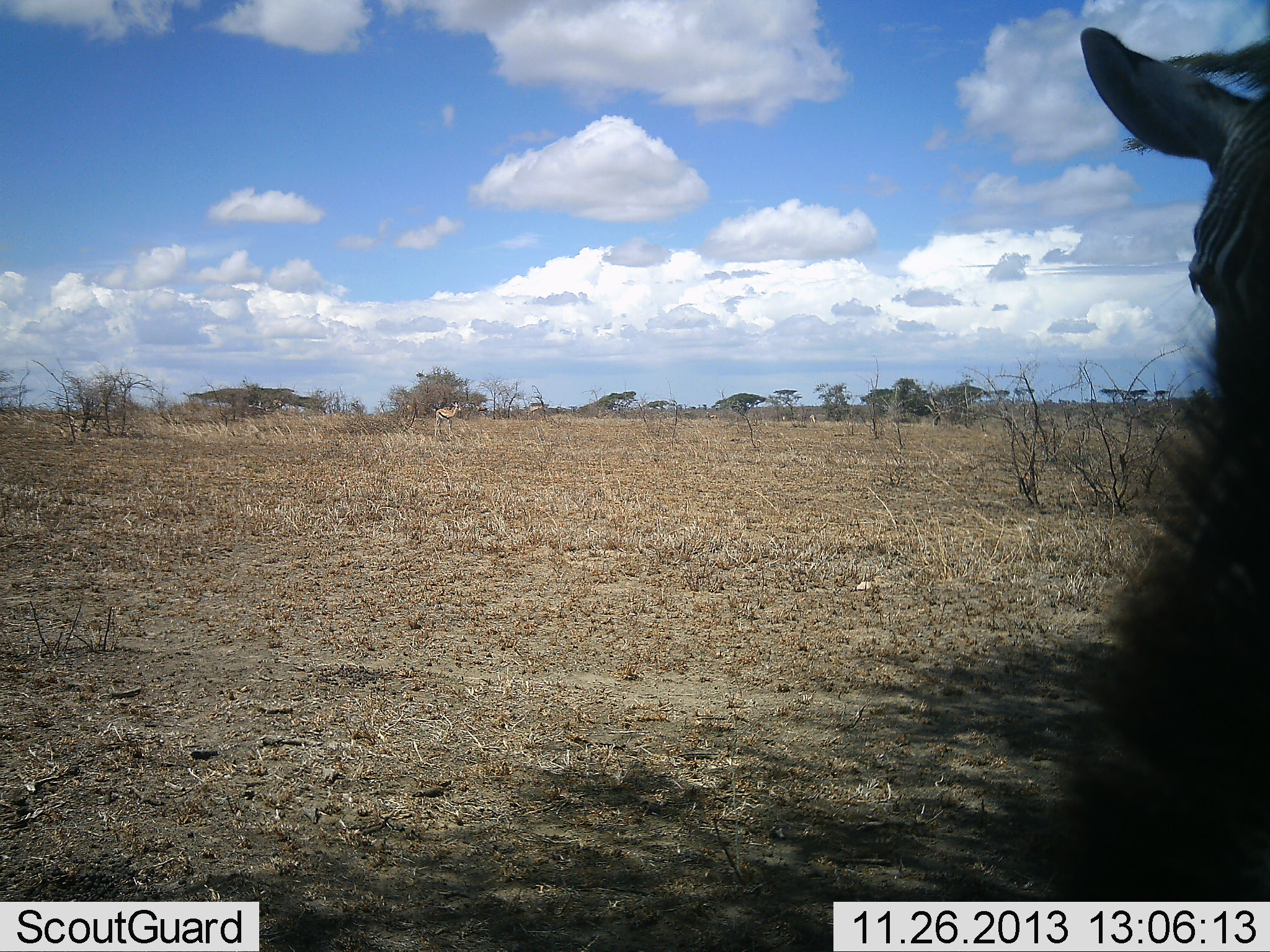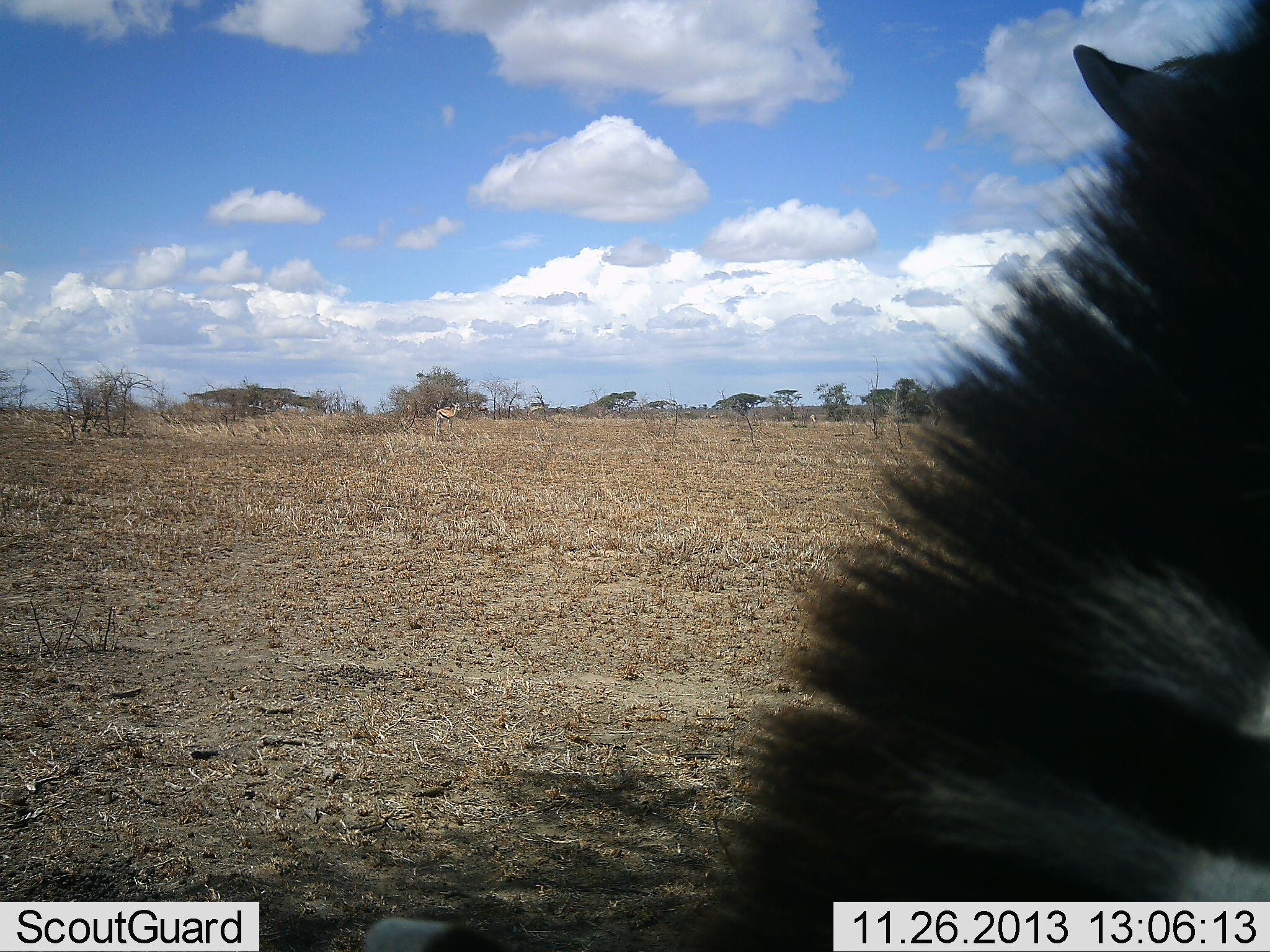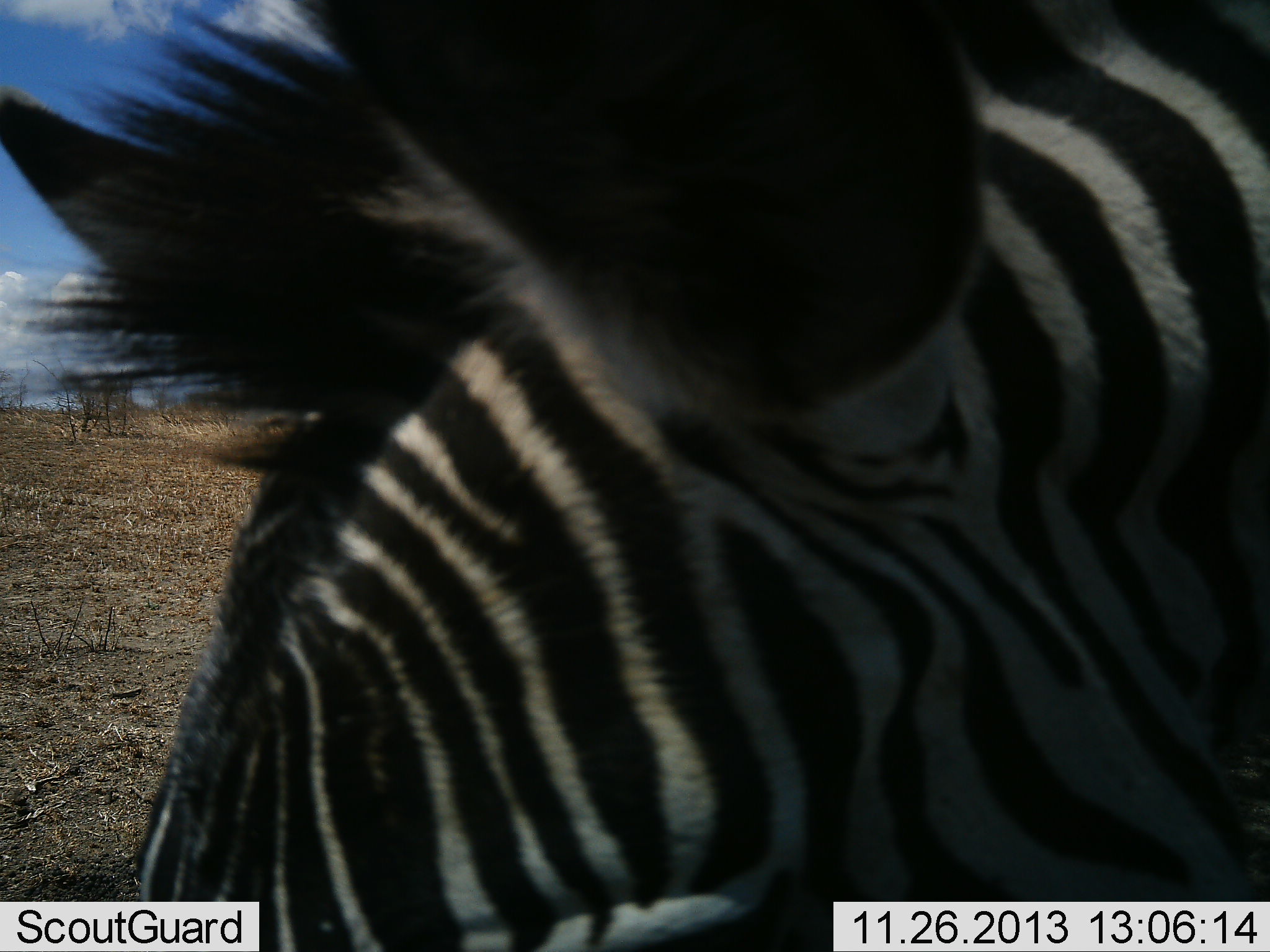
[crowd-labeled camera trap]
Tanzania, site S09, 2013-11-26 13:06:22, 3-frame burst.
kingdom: Animalia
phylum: Chordata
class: Mammalia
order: Perissodactyla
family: Equidae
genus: Equus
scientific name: Equus quagga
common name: plains zebra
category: zebra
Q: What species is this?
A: Zebra (plains zebra) (Equus quagga).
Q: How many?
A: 1.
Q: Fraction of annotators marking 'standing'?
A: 17%.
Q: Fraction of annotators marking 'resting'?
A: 0%.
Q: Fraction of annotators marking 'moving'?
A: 67%.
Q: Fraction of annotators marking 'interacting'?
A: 0%.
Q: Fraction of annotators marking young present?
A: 0%.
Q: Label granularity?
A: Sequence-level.